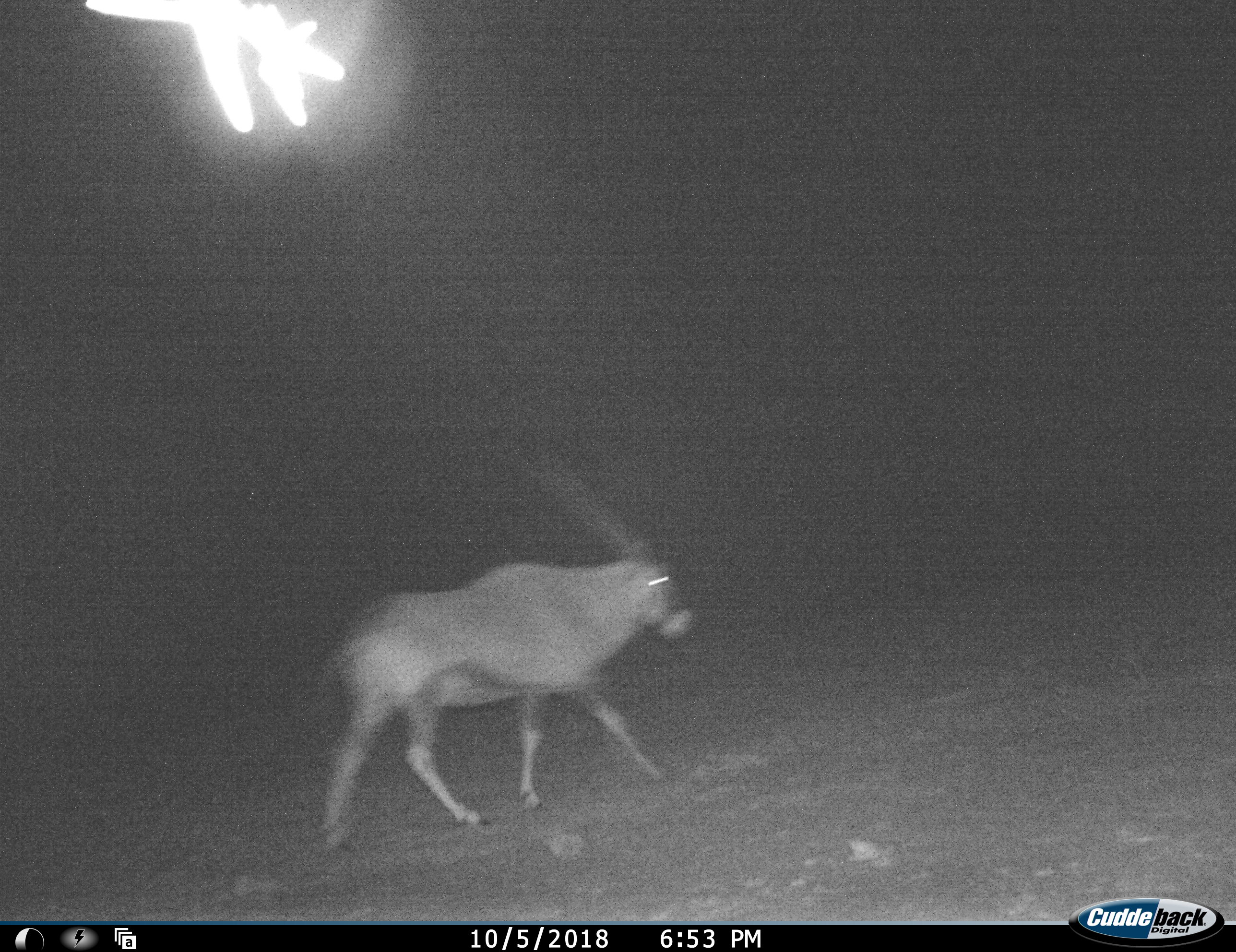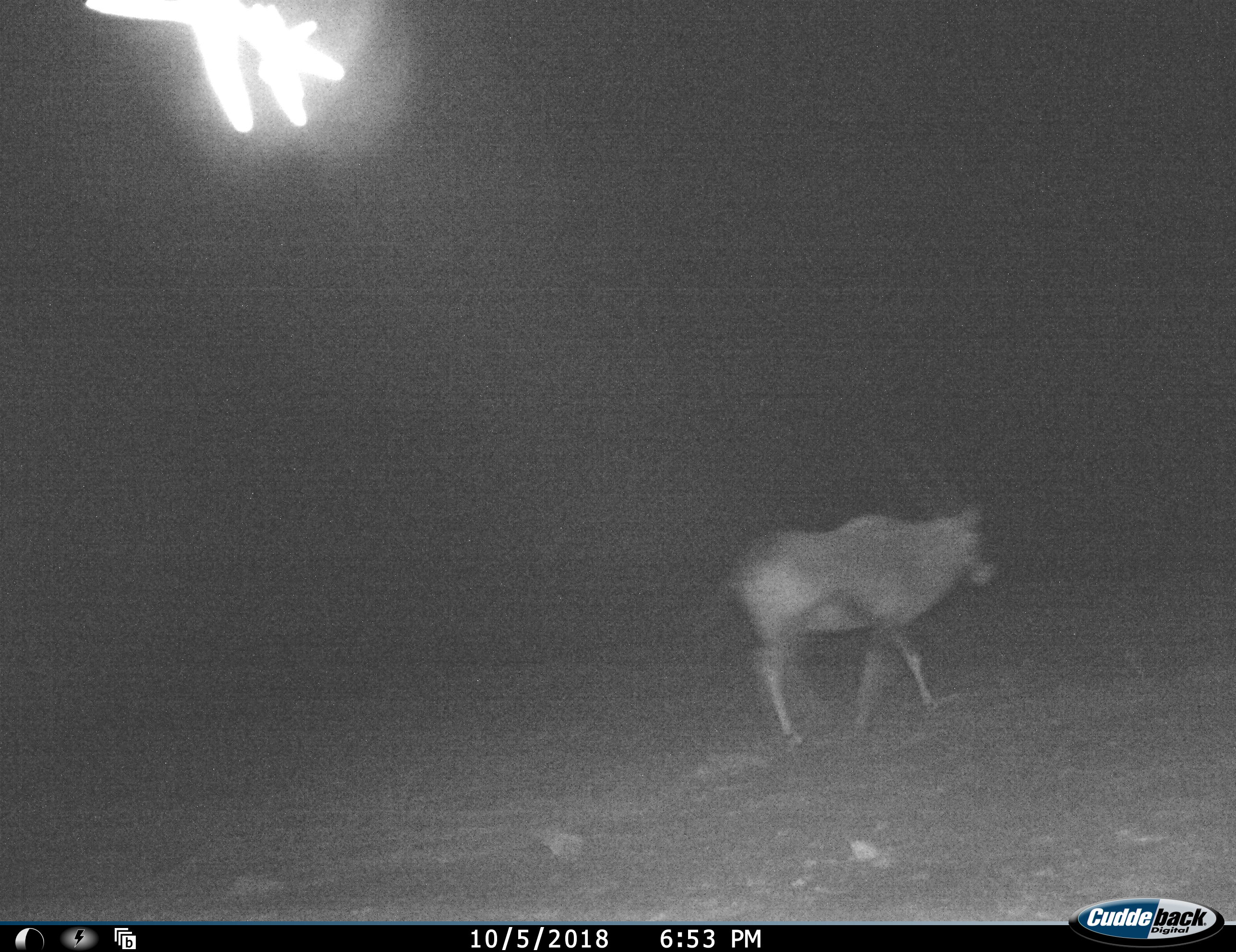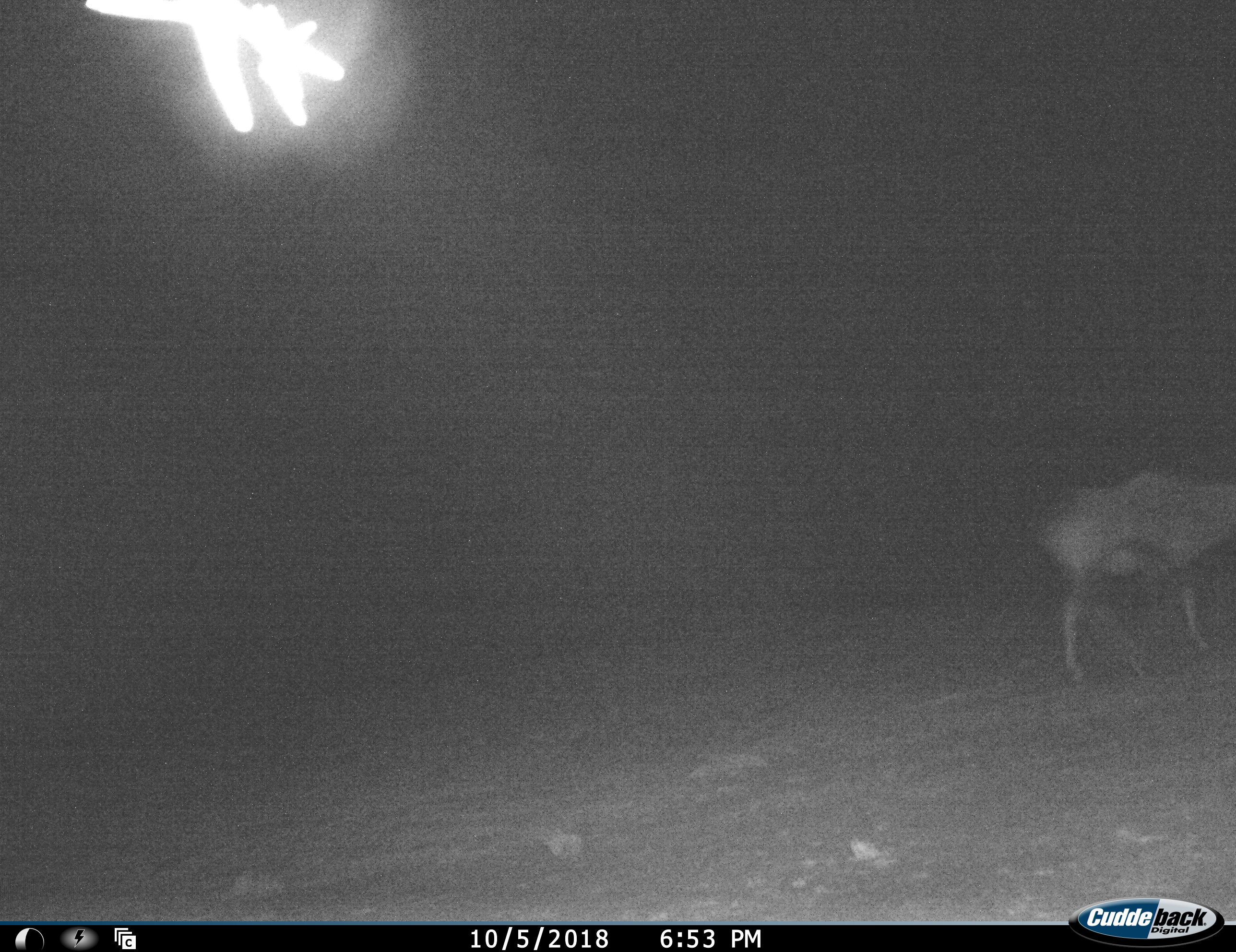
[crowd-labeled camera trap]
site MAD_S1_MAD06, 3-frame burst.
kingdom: Animalia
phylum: Chordata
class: Mammalia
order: Artiodactyla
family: Bovidae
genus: Oryx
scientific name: Oryx gazella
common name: gemsbok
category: oryx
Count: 1.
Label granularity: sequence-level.